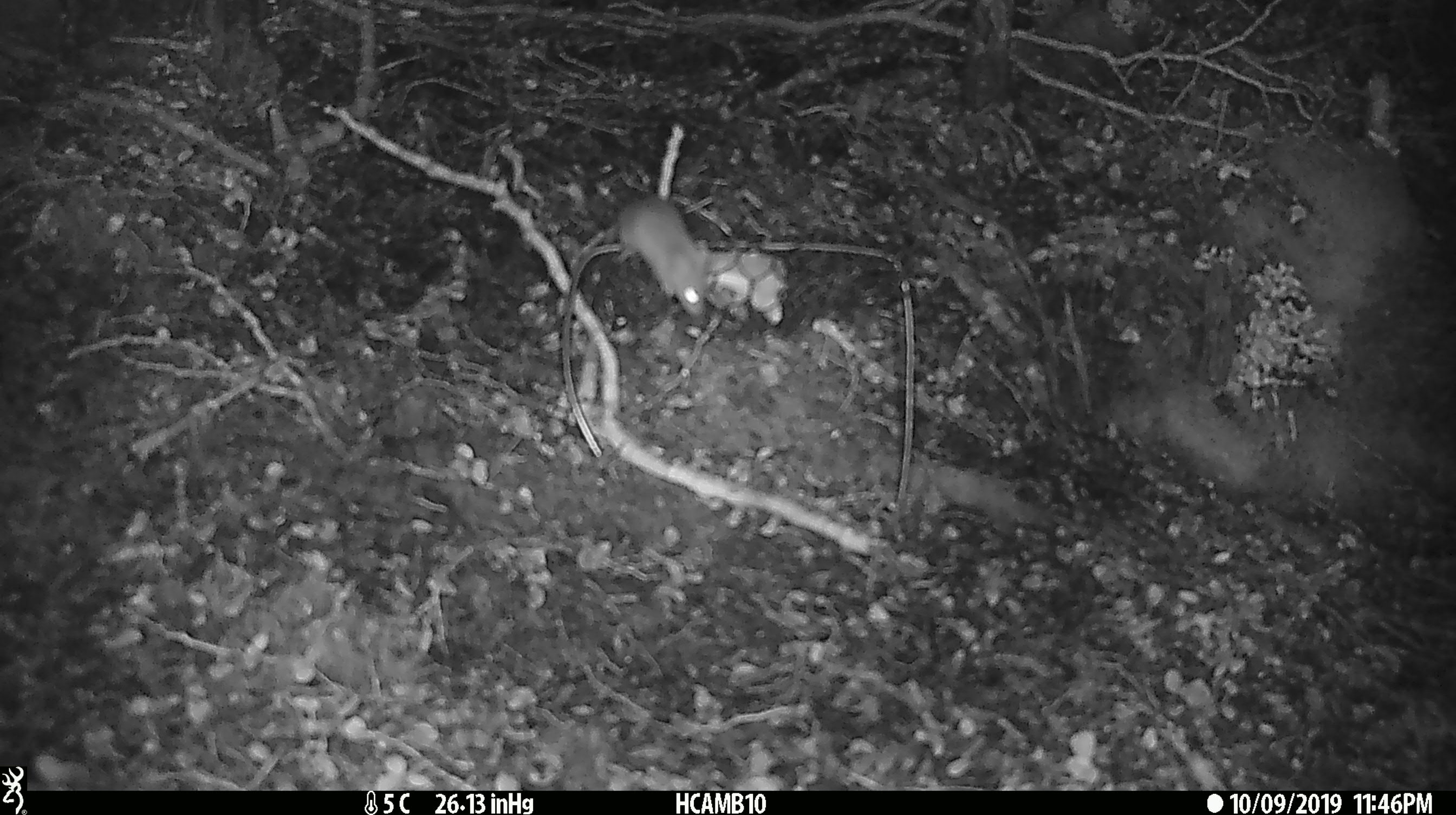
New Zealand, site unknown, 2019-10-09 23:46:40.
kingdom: Animalia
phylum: Chordata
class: Mammalia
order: Rodentia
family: Muridae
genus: Mus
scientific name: Mus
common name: mouse